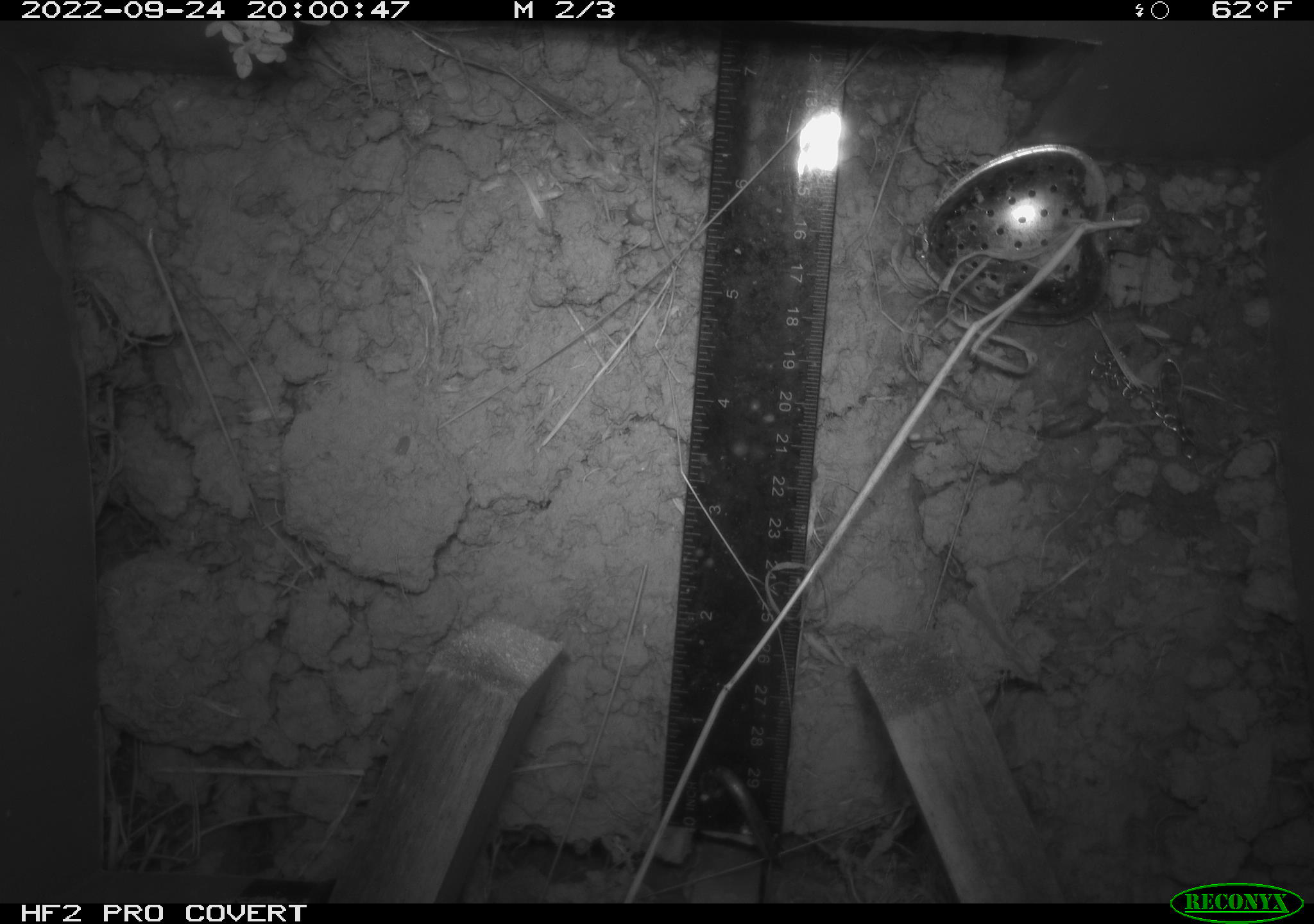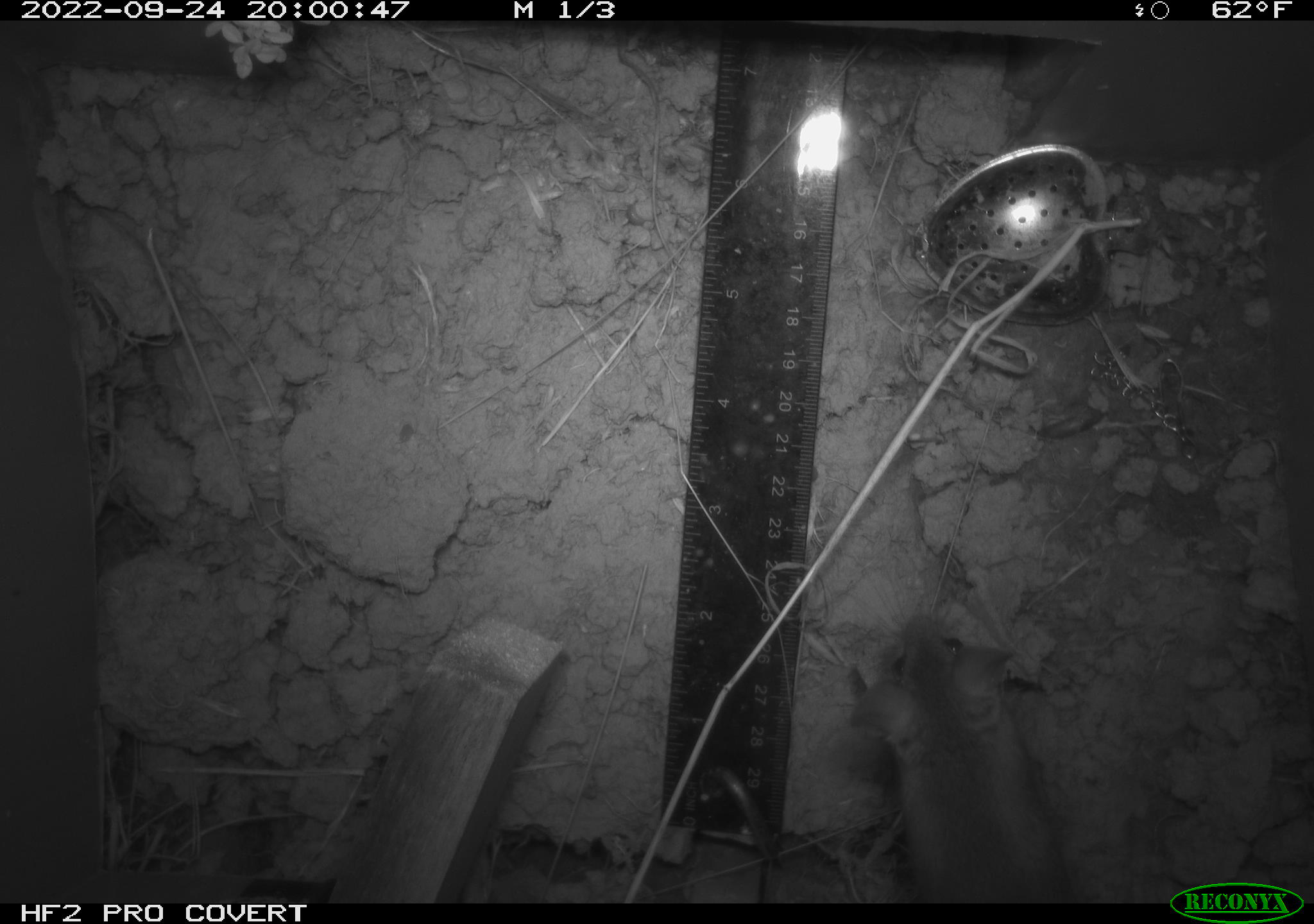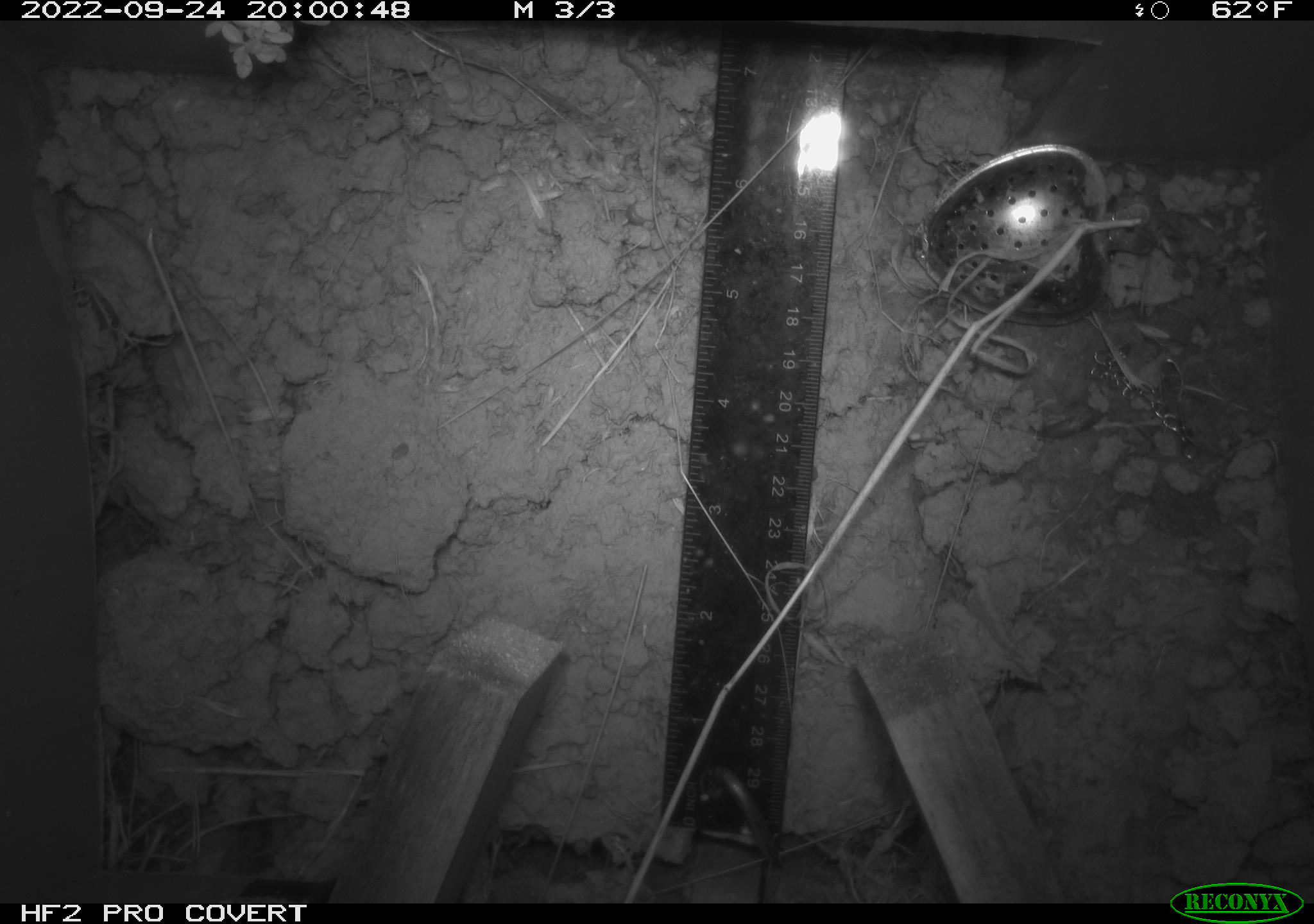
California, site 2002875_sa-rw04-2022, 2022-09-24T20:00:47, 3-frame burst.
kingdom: Animalia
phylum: Chordata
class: Mammalia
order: Rodentia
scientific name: Rodentia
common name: mouse species